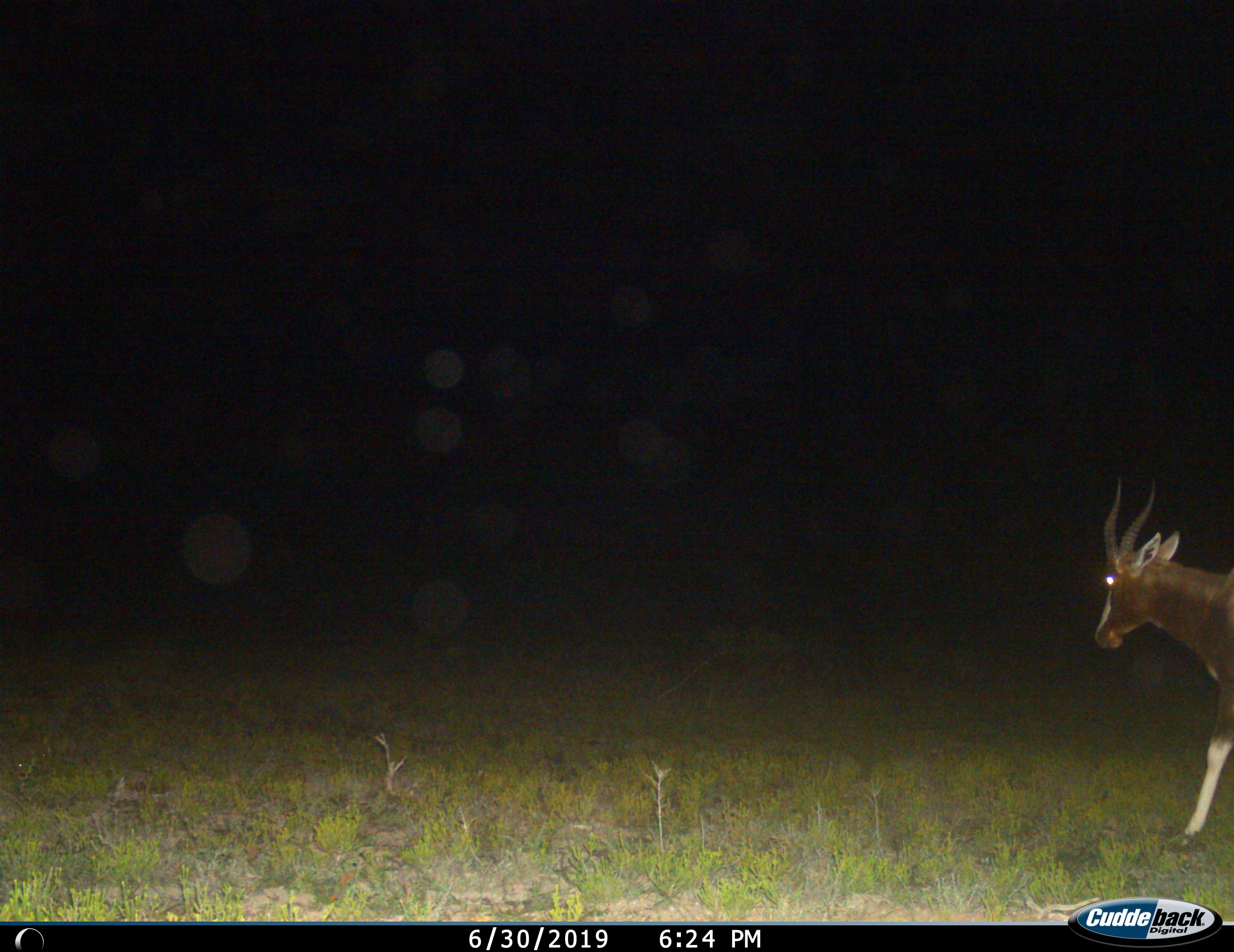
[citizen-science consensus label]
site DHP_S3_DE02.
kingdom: Animalia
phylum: Chordata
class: Mammalia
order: Artiodactyla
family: Bovidae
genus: Damaliscus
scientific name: Damaliscus pygargus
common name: bontebok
Bontebok (Damaliscus pygargus), count 1. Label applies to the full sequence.